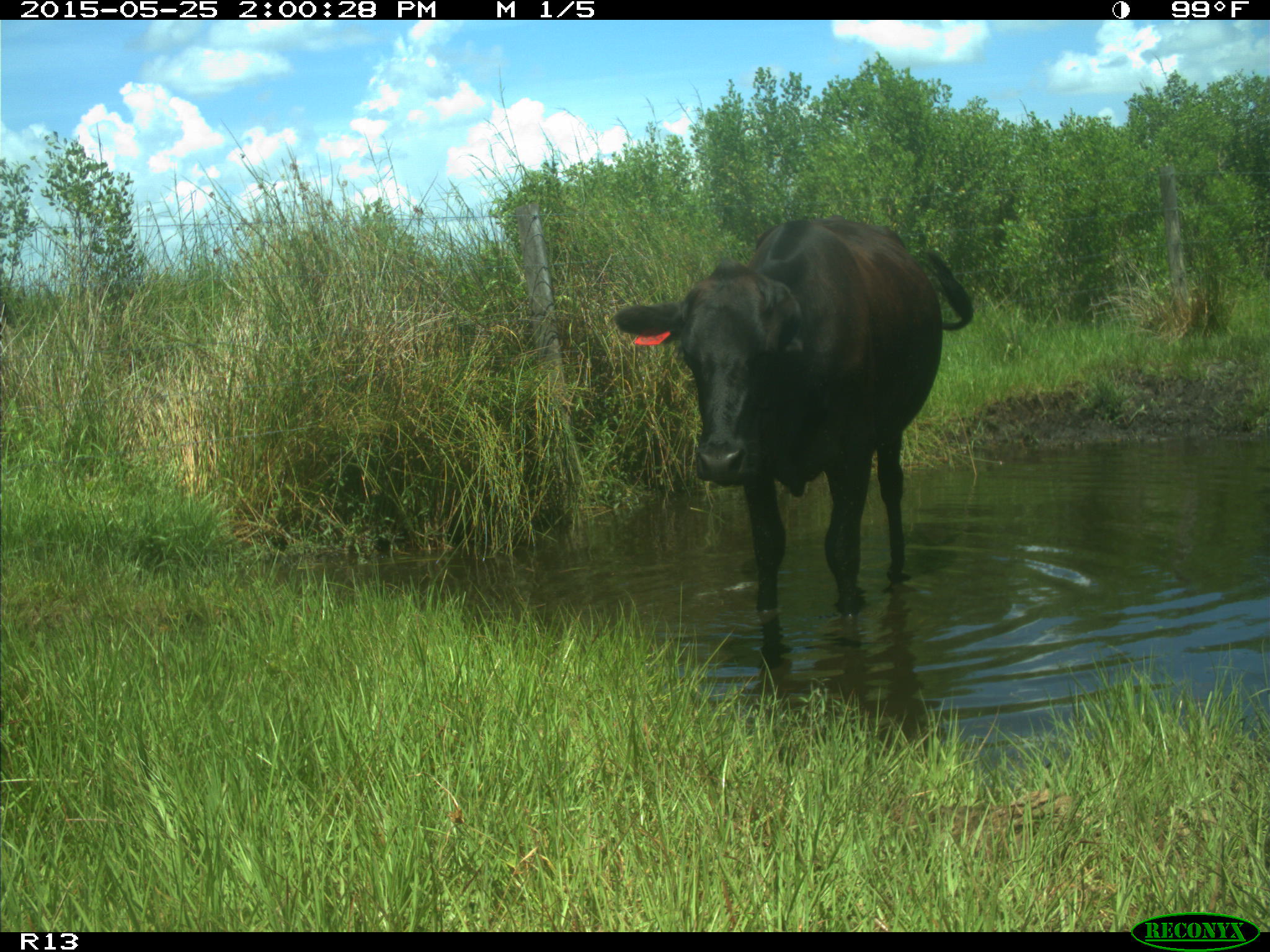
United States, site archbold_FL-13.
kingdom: Animalia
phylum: Chordata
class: Mammalia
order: Artiodactyla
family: Bovidae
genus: Bos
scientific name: Bos taurus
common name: domestic cow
Bos taurus (domestic cow).